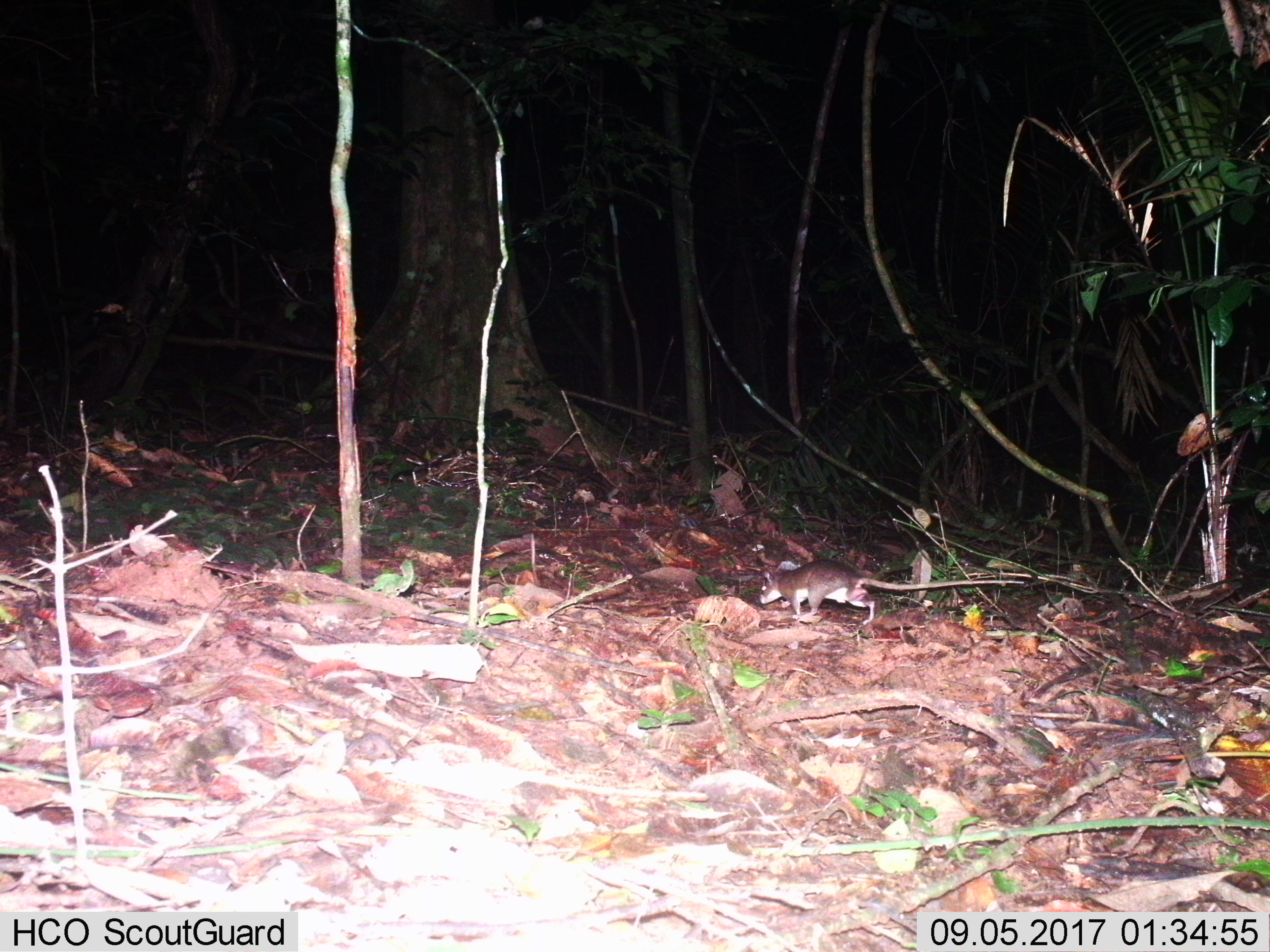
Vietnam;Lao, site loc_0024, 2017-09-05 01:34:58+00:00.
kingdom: Animalia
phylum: Chordata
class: Mammalia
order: Rodentia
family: Muridae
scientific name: Muridae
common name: old-world mice and rats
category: unidentified murid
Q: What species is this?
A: Unidentified murid (old-world mice and rats) (Muridae).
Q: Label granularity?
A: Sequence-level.